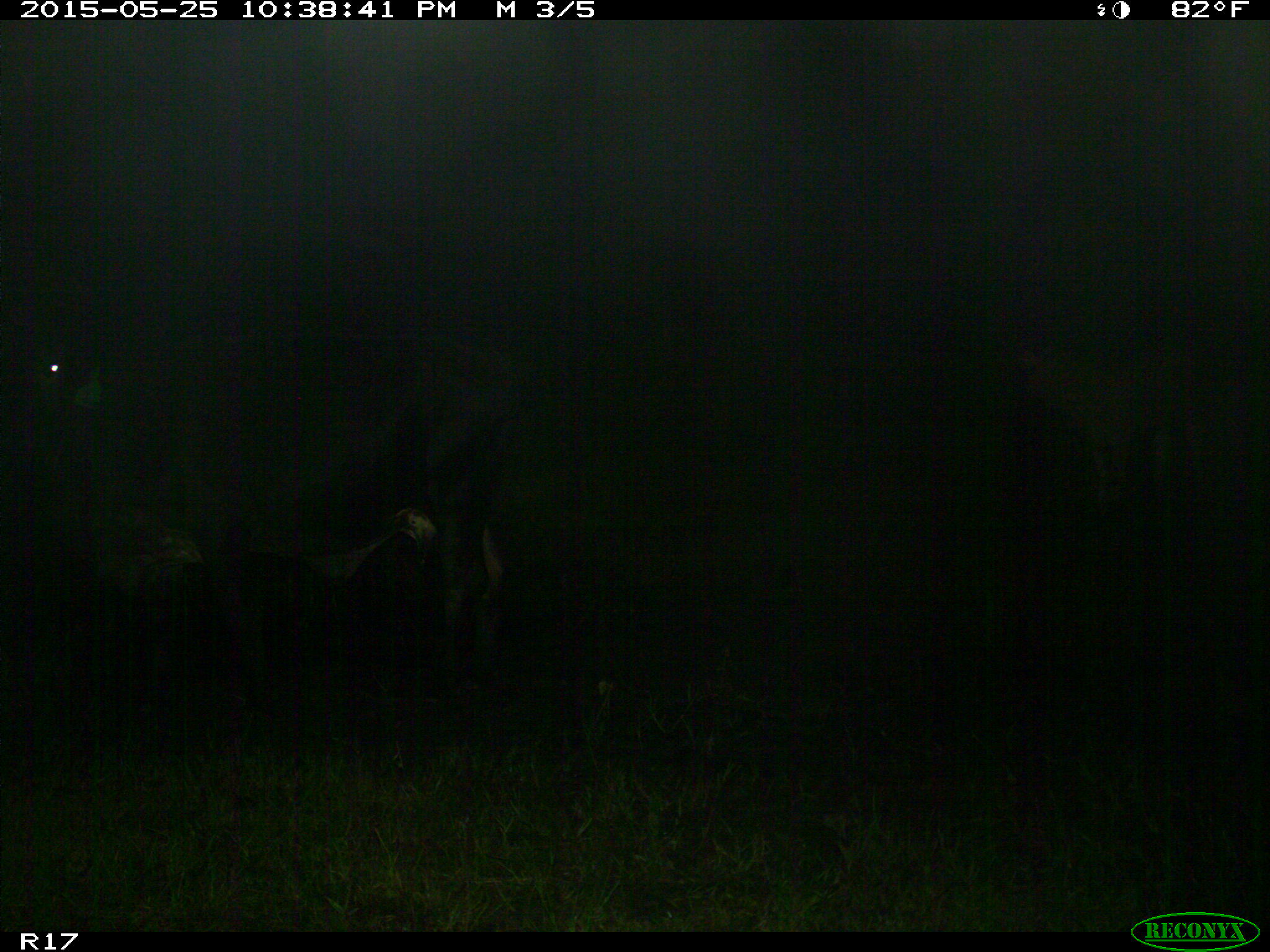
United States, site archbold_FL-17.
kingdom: Animalia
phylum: Chordata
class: Mammalia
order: Artiodactyla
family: Bovidae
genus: Bos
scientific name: Bos taurus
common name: domestic cow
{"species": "Bos taurus (domestic cow)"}